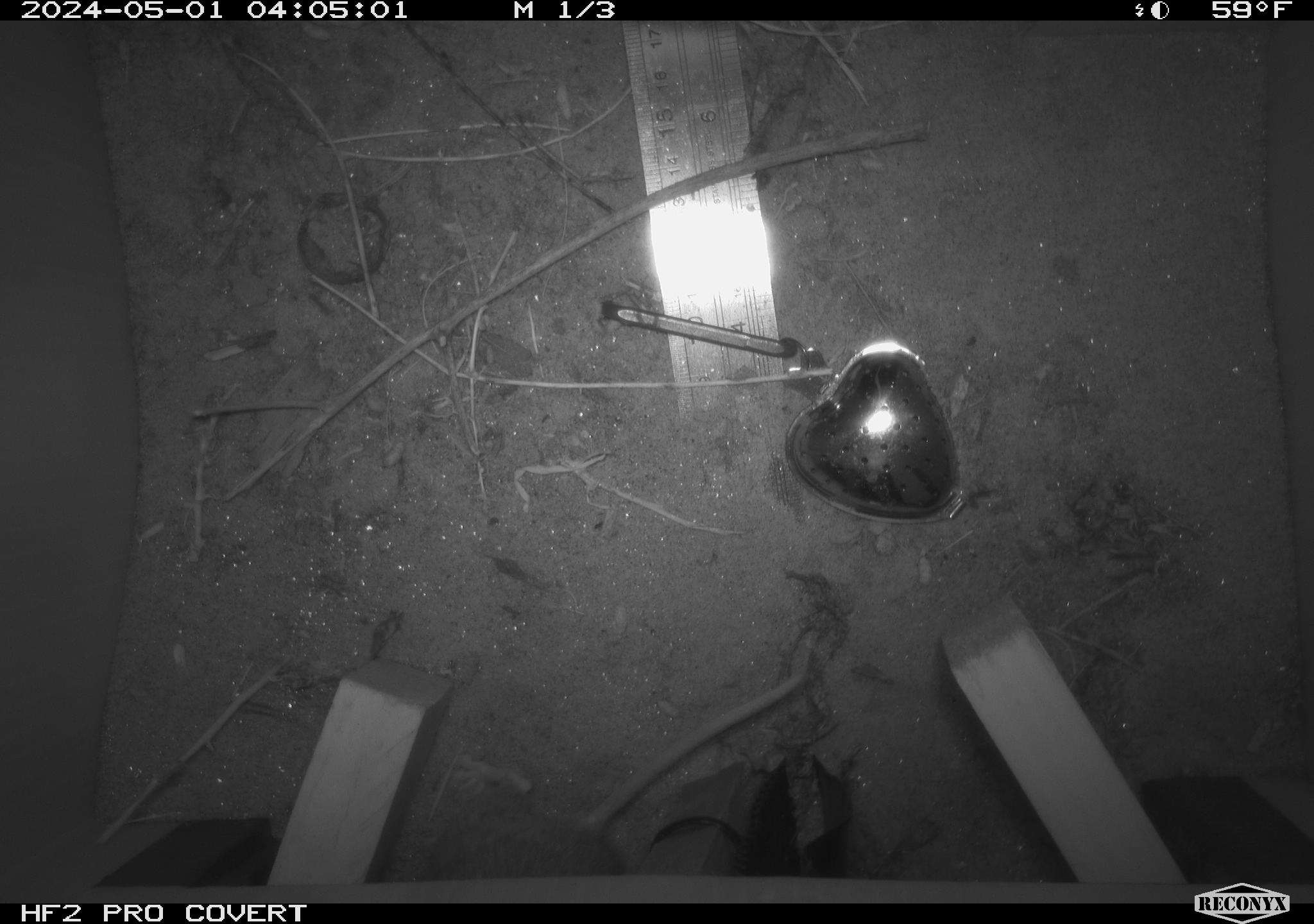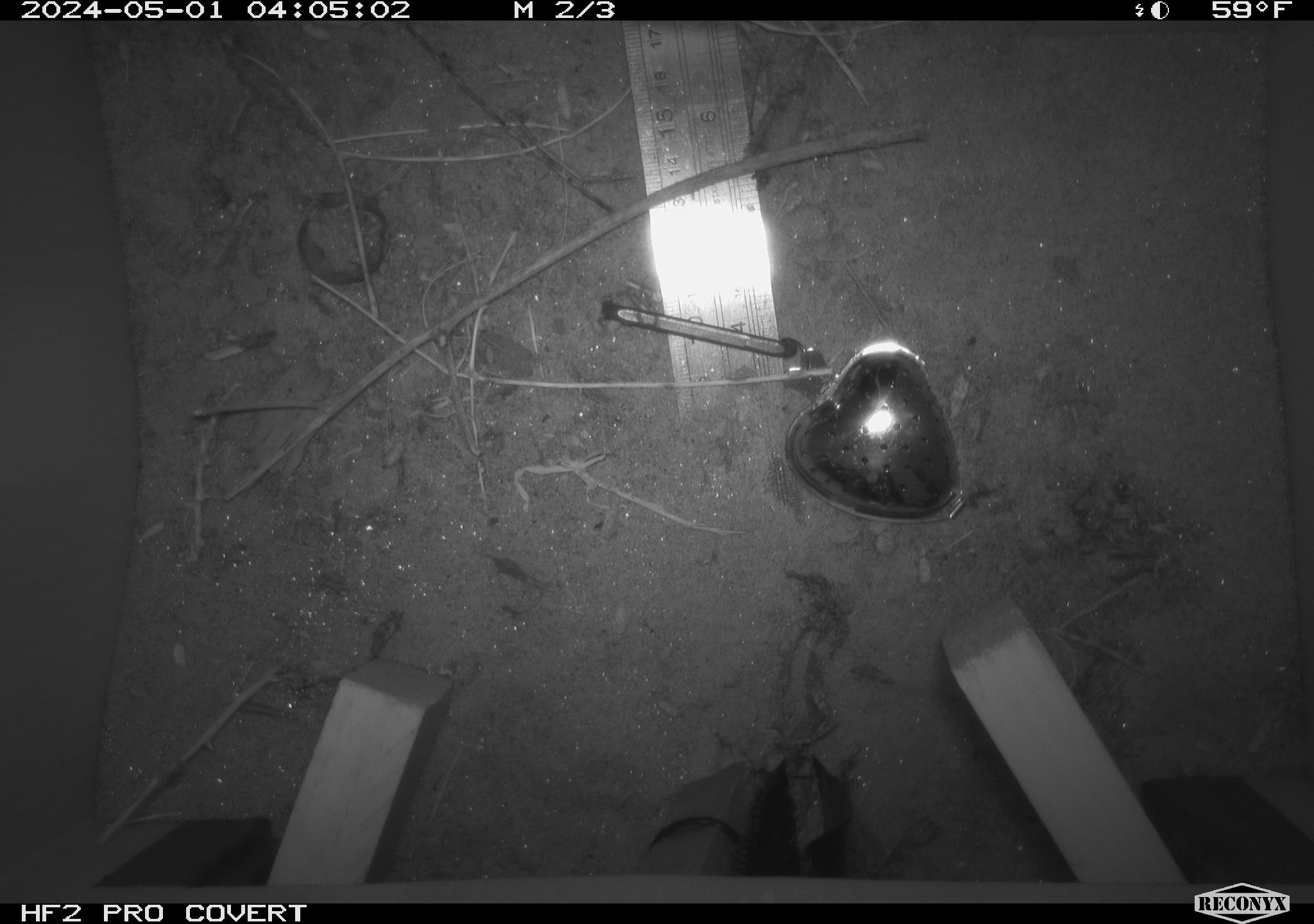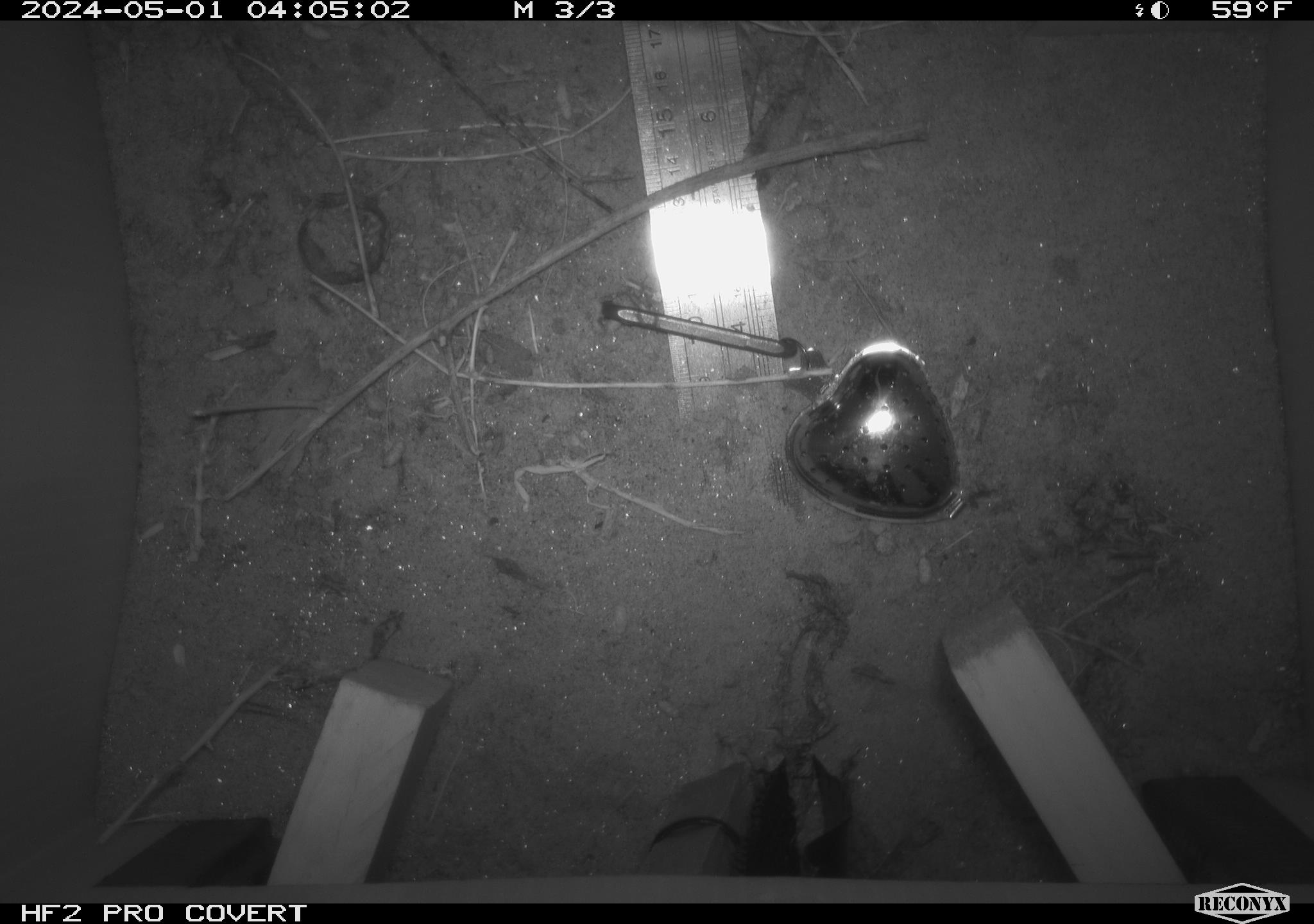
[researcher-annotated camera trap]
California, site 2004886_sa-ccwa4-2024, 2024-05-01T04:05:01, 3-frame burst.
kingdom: Animalia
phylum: Chordata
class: Mammalia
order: Rodentia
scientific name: Rodentia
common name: woodrat or rat or mouse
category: woodrat or rat or mouse species